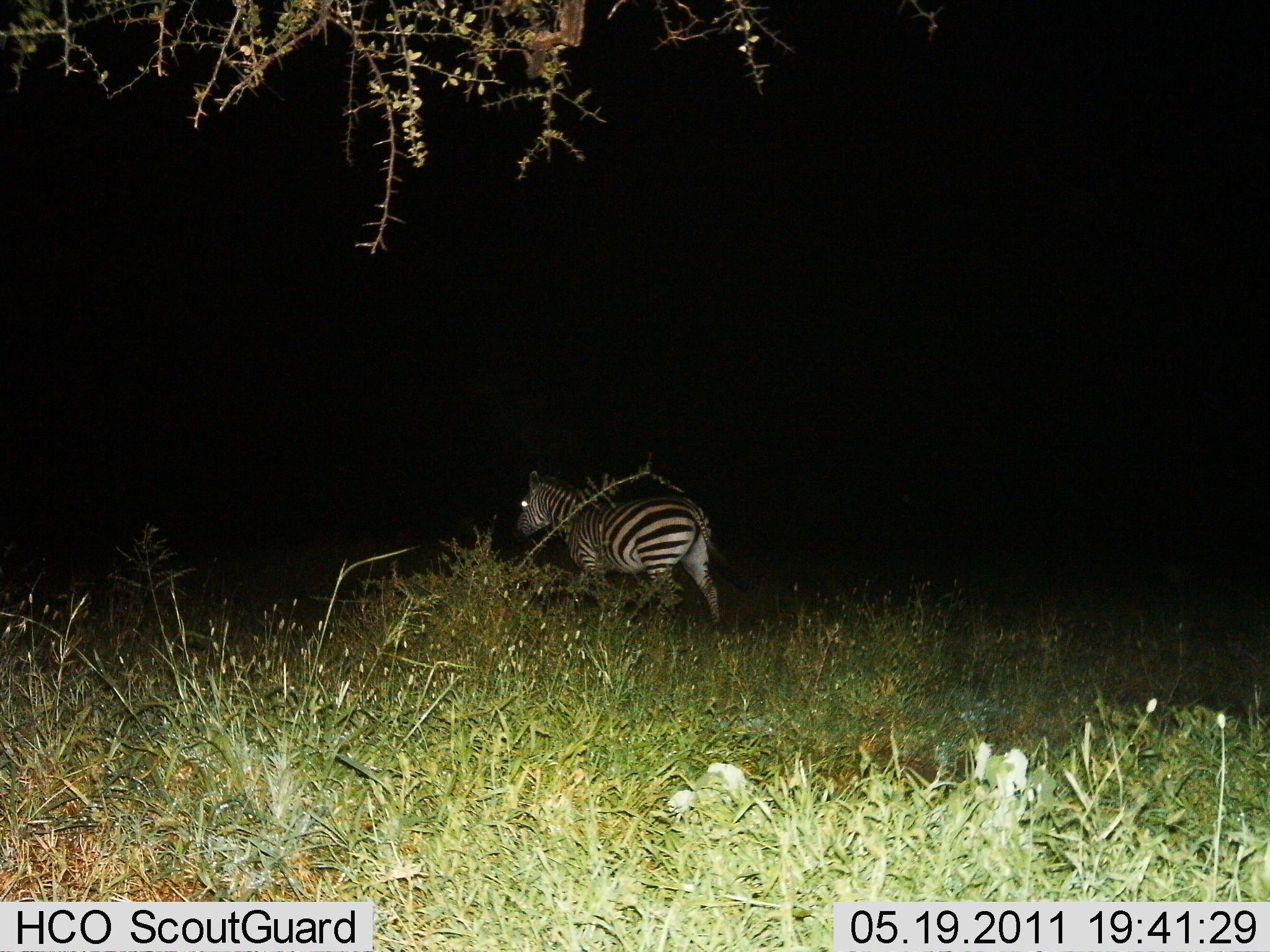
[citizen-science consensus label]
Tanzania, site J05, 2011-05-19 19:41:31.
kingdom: Animalia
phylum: Chordata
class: Mammalia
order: Perissodactyla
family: Equidae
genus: Equus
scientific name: Equus quagga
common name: plains zebra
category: zebra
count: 1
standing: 11%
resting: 0%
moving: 89%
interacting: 0%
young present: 0%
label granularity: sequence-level